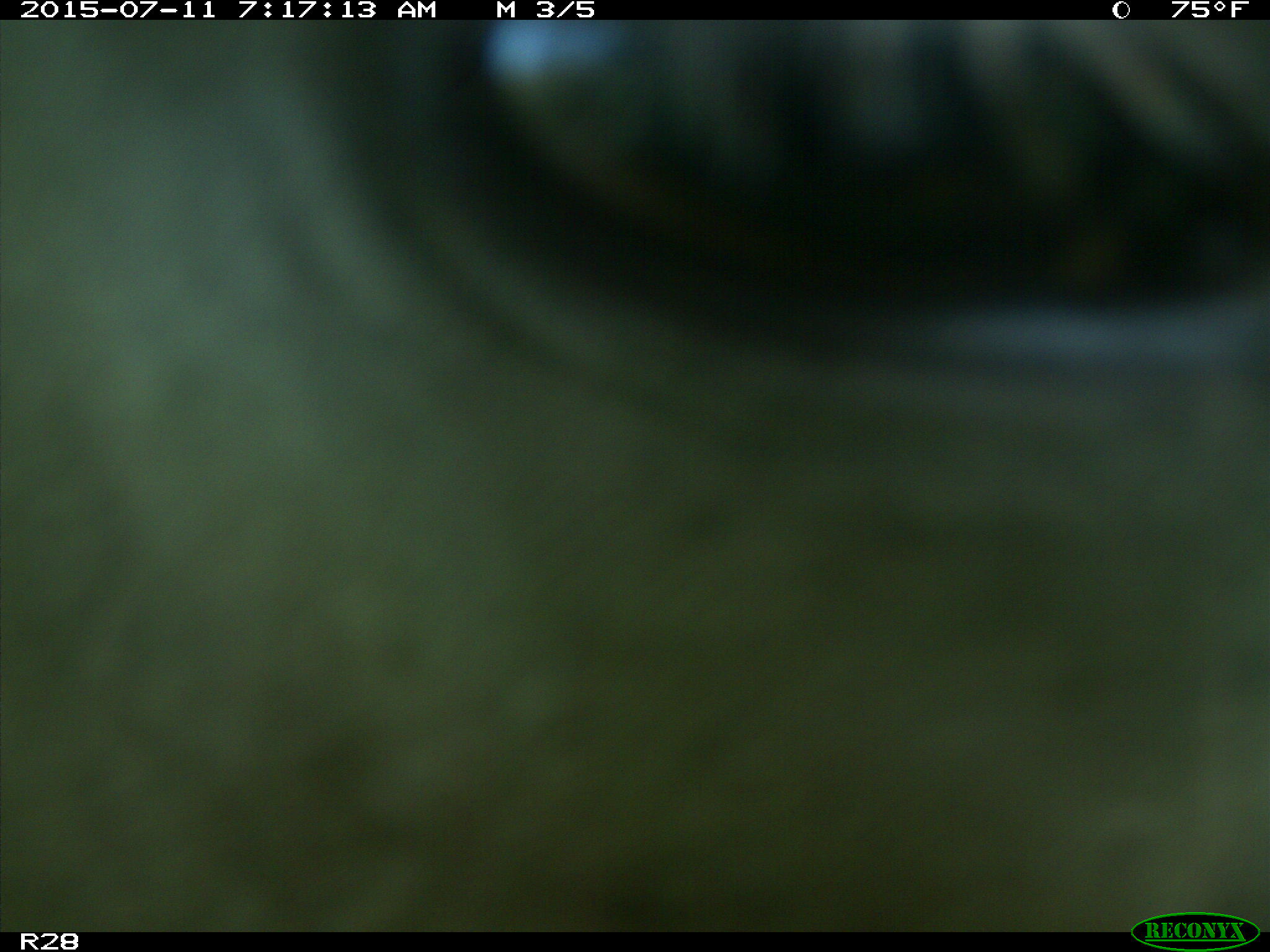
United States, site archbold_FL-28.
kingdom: Animalia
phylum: Chordata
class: Mammalia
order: Artiodactyla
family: Bovidae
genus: Bos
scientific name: Bos taurus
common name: domestic cow